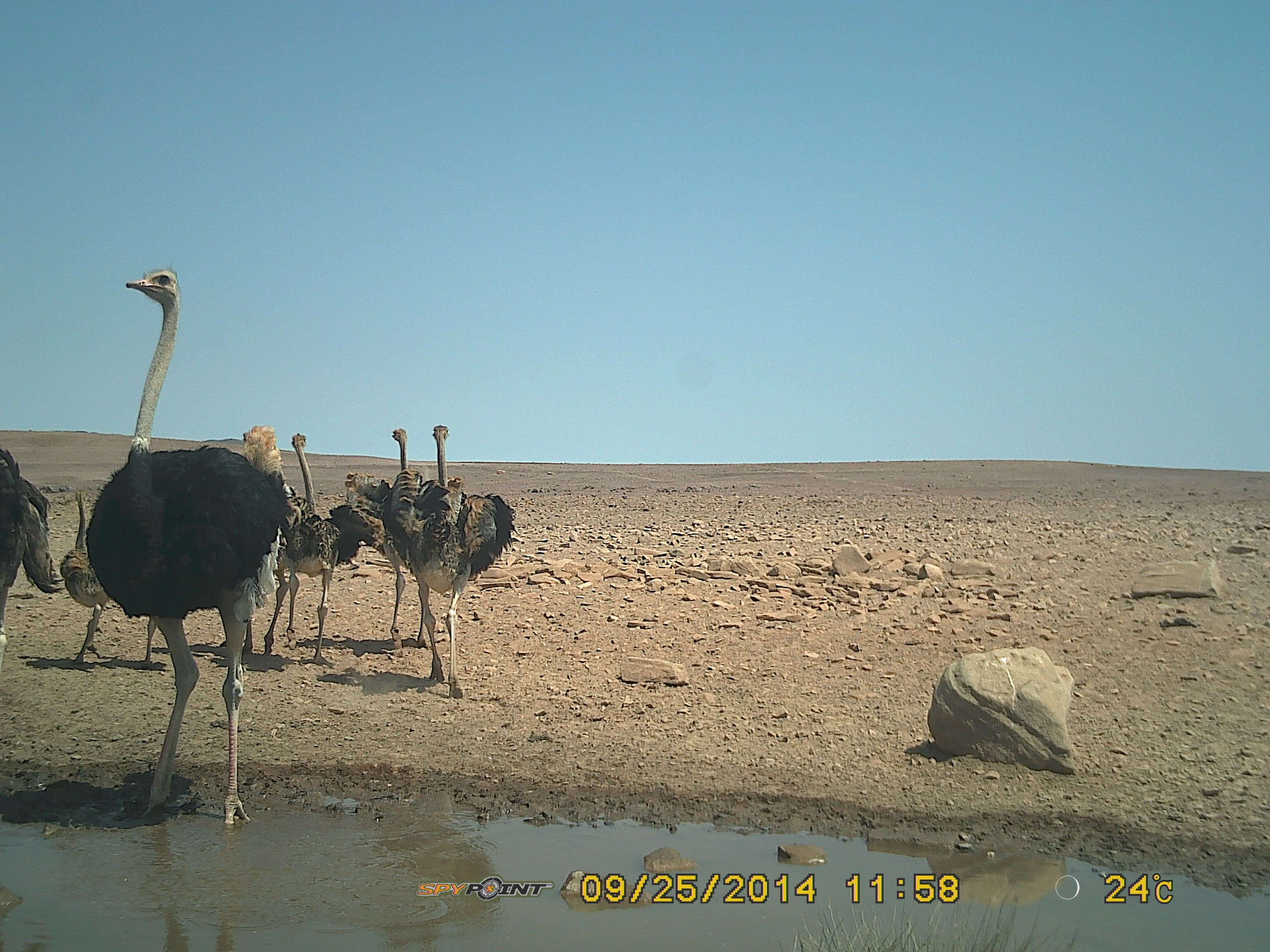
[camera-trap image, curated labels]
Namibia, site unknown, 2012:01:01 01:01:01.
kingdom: Animalia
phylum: Chordata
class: Aves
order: Struthioniformes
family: Struthionidae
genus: Struthio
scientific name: Struthio camelus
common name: common ostrich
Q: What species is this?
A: Struthio camelus (common ostrich).